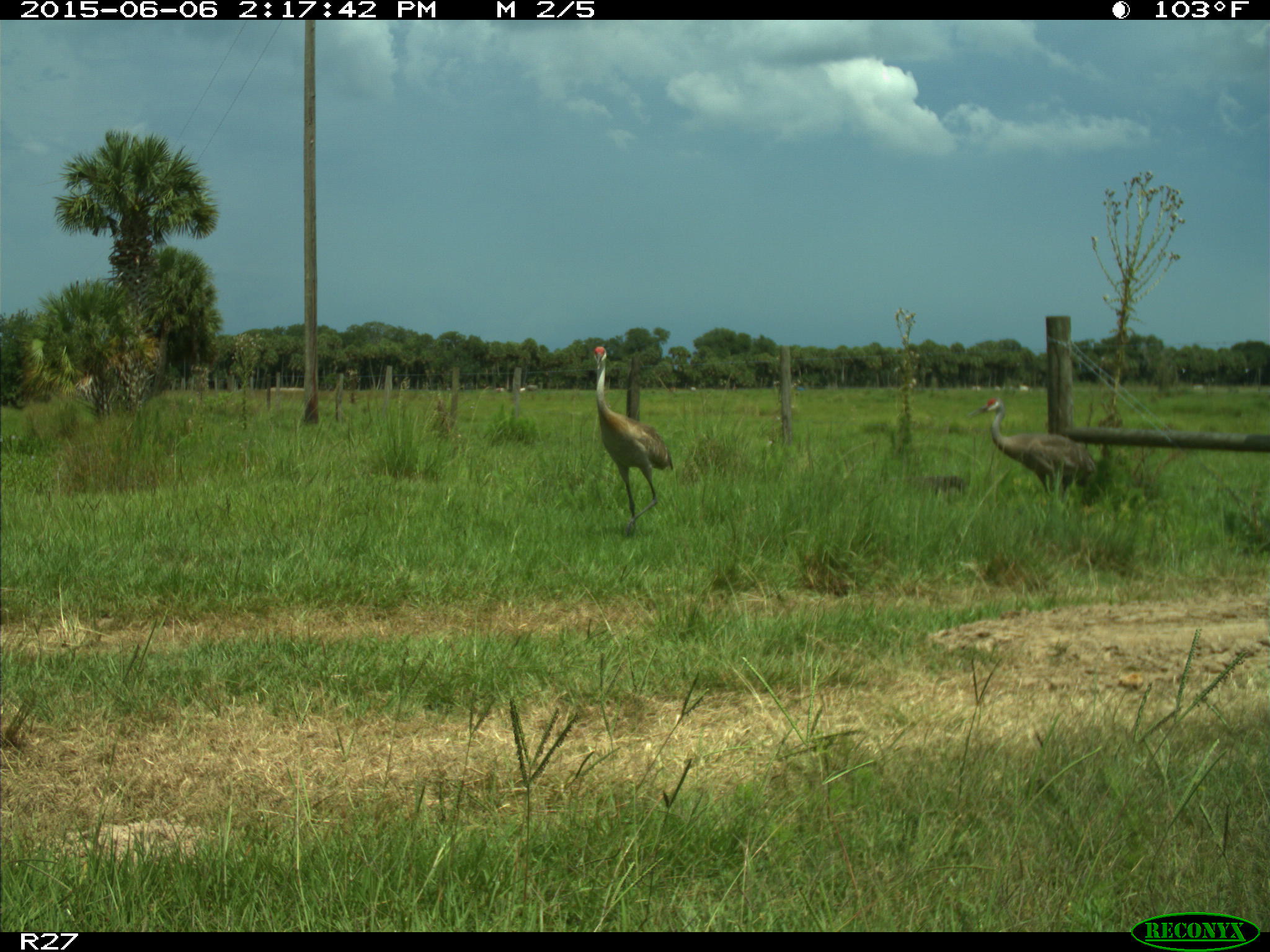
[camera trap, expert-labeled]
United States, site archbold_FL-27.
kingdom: Animalia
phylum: Chordata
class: Aves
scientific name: Aves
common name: birds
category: unidentified bird